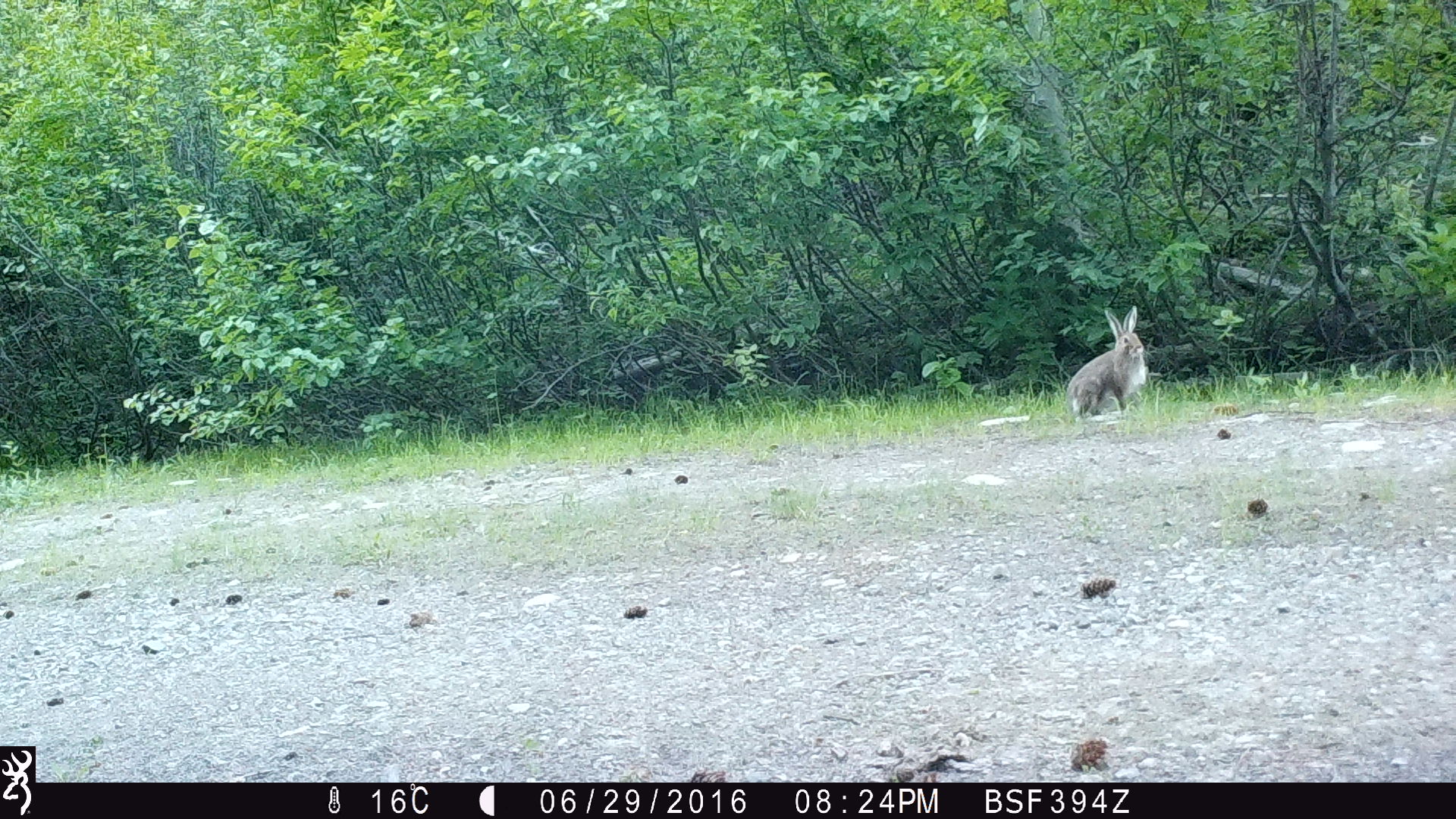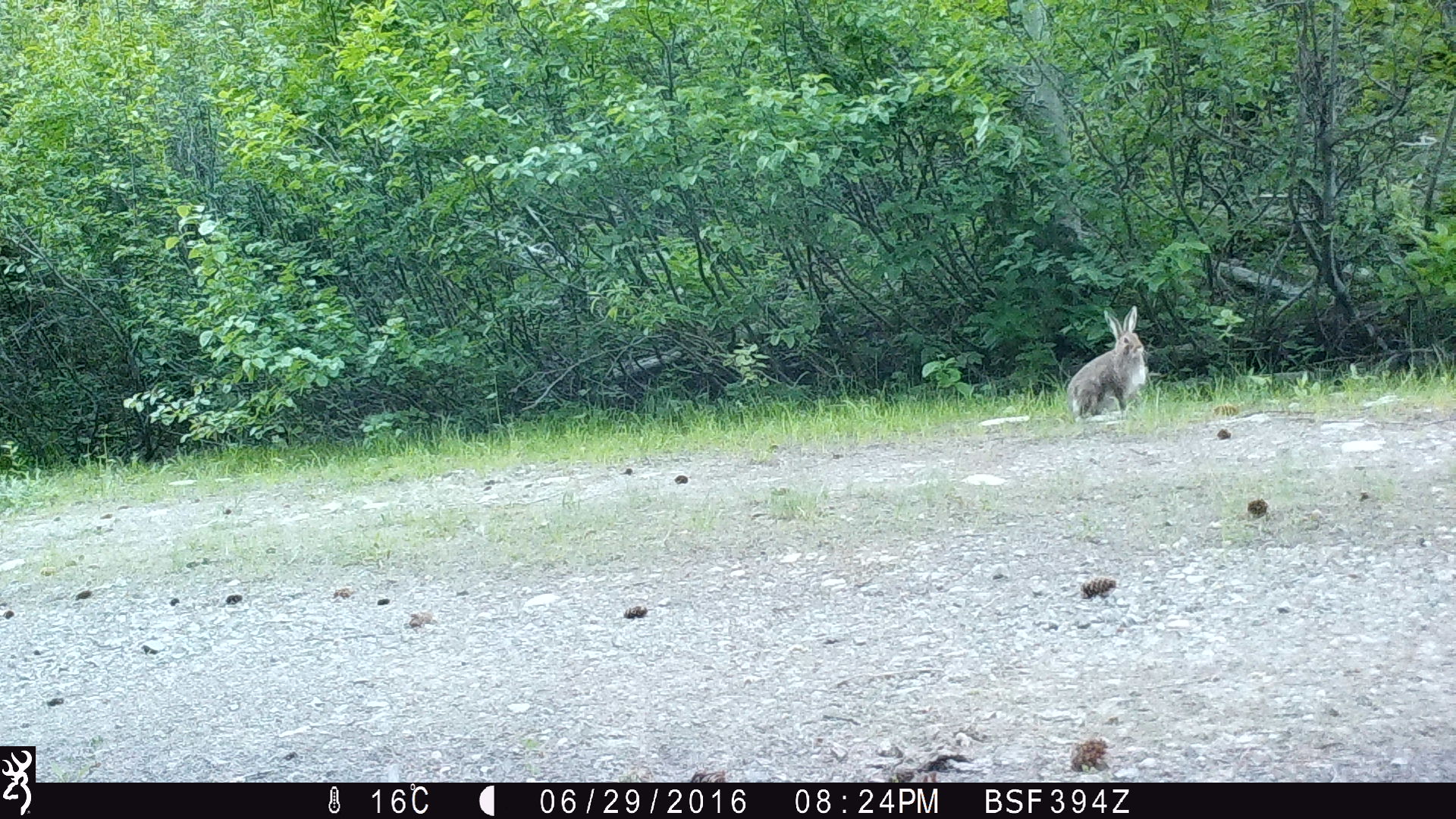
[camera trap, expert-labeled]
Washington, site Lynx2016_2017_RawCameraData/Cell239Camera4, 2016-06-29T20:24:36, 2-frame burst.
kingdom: Animalia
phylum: Chordata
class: Mammalia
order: Lagomorpha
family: Leporidae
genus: Lepus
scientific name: Lepus americanus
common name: snowshoe hare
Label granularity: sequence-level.